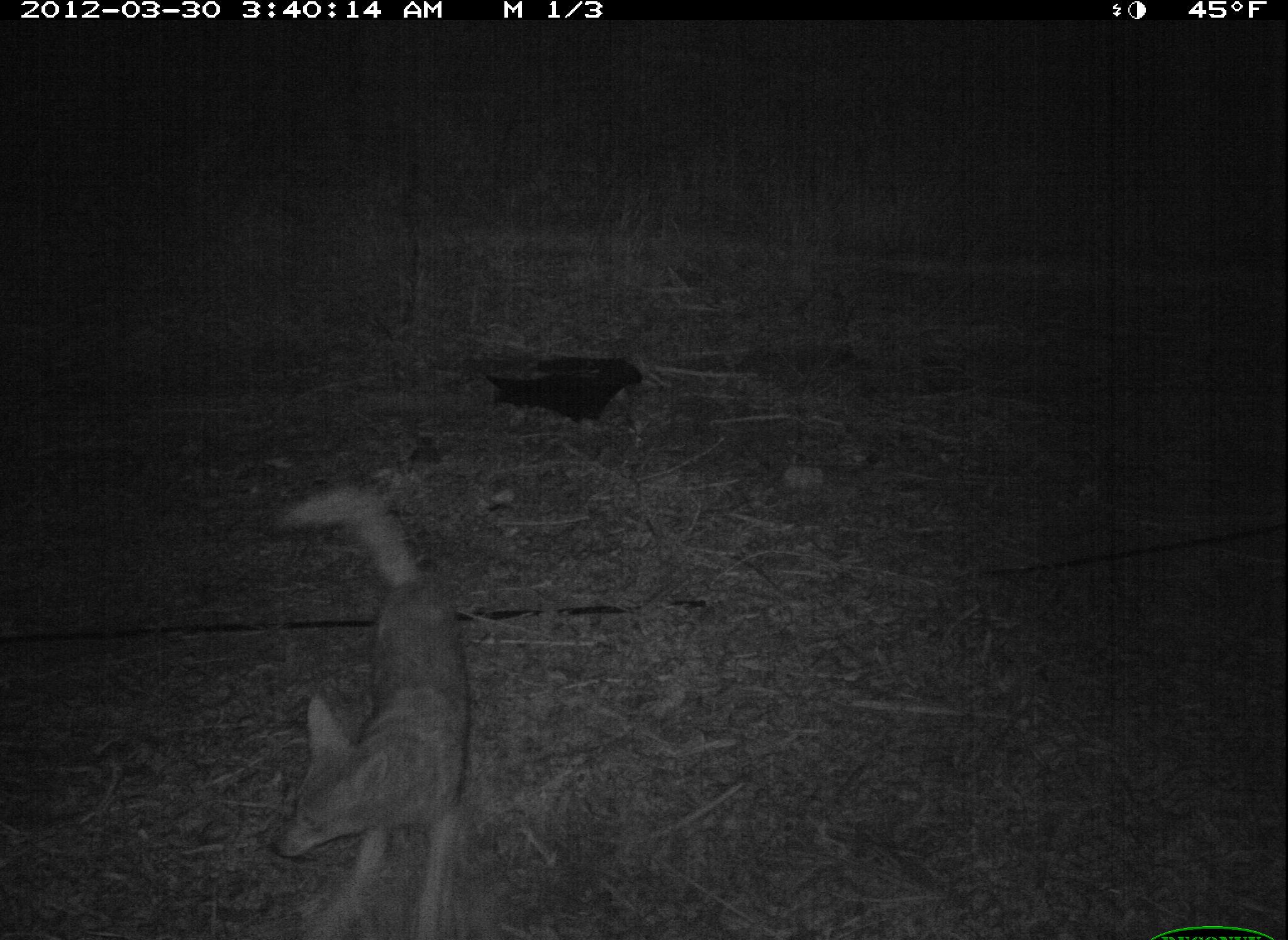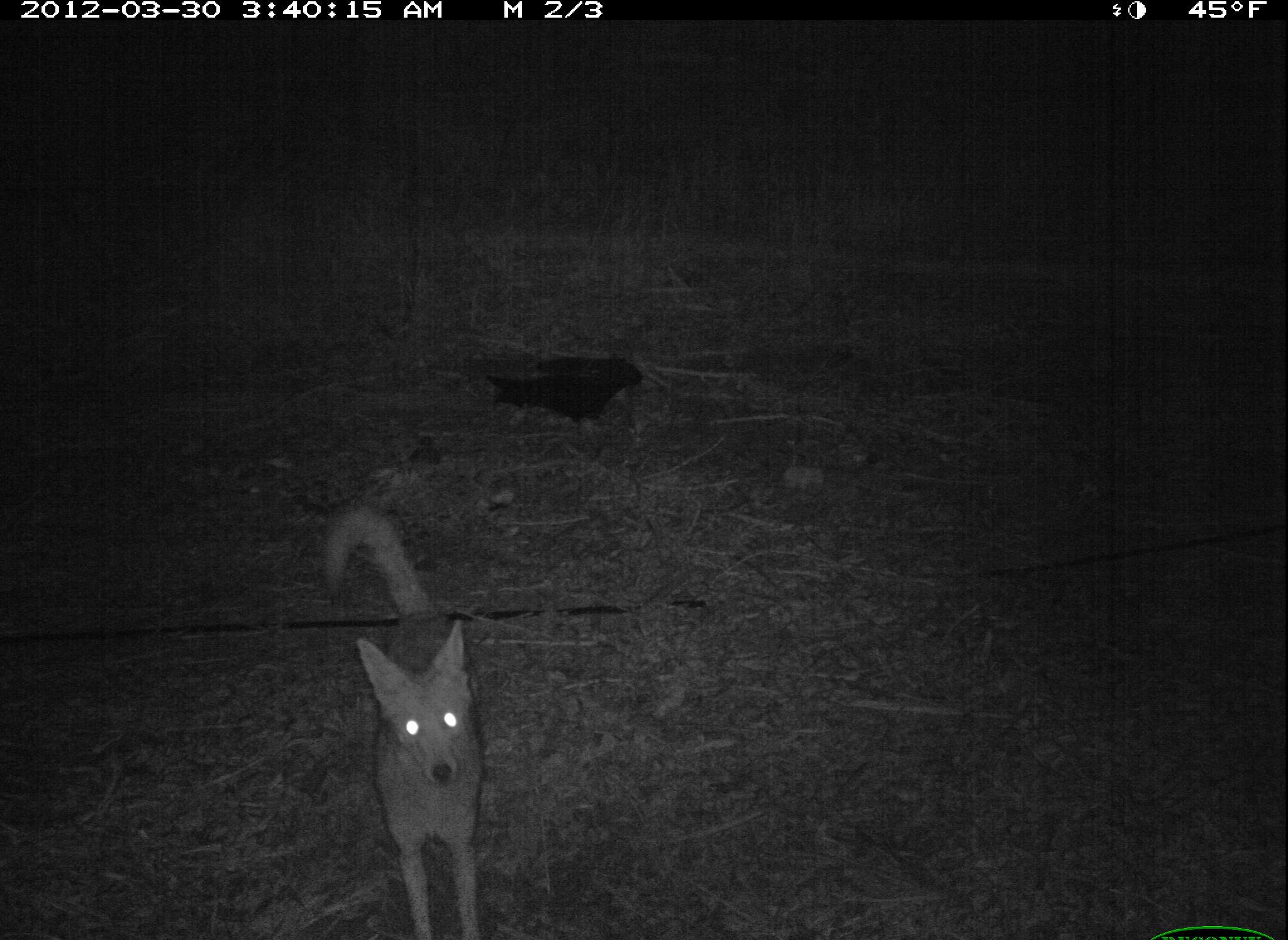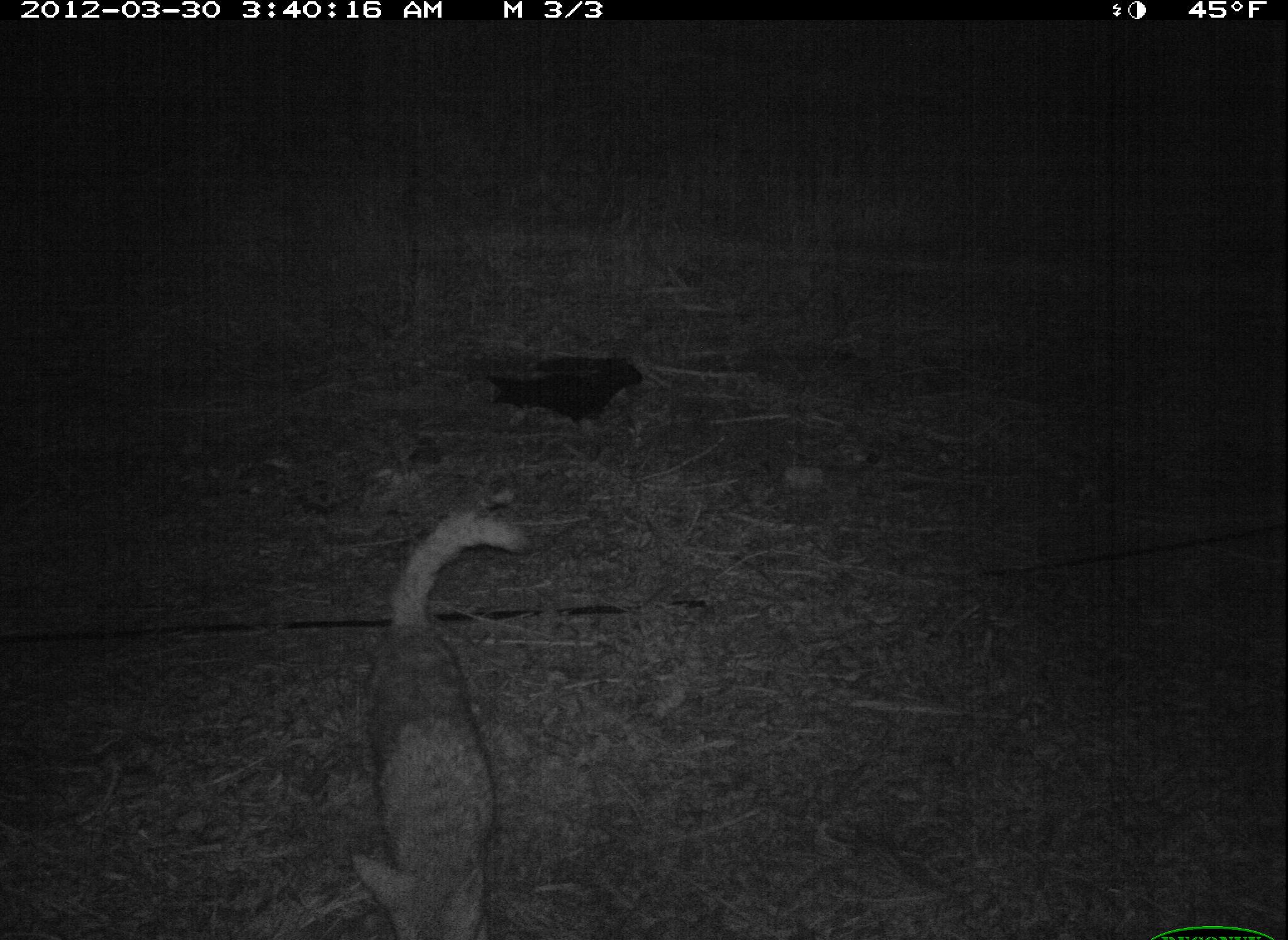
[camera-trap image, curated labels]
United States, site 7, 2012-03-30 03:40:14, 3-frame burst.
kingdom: Animalia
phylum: Chordata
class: Mammalia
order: Carnivora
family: Canidae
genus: Canis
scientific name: Canis latrans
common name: coyote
Coyote (Canis latrans).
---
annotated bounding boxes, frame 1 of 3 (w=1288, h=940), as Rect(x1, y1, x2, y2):
coyote: Rect(267, 459, 478, 940)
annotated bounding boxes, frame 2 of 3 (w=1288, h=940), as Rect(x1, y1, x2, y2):
coyote: Rect(304, 490, 512, 939)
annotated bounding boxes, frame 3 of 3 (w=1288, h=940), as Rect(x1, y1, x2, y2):
coyote: Rect(333, 503, 551, 940)